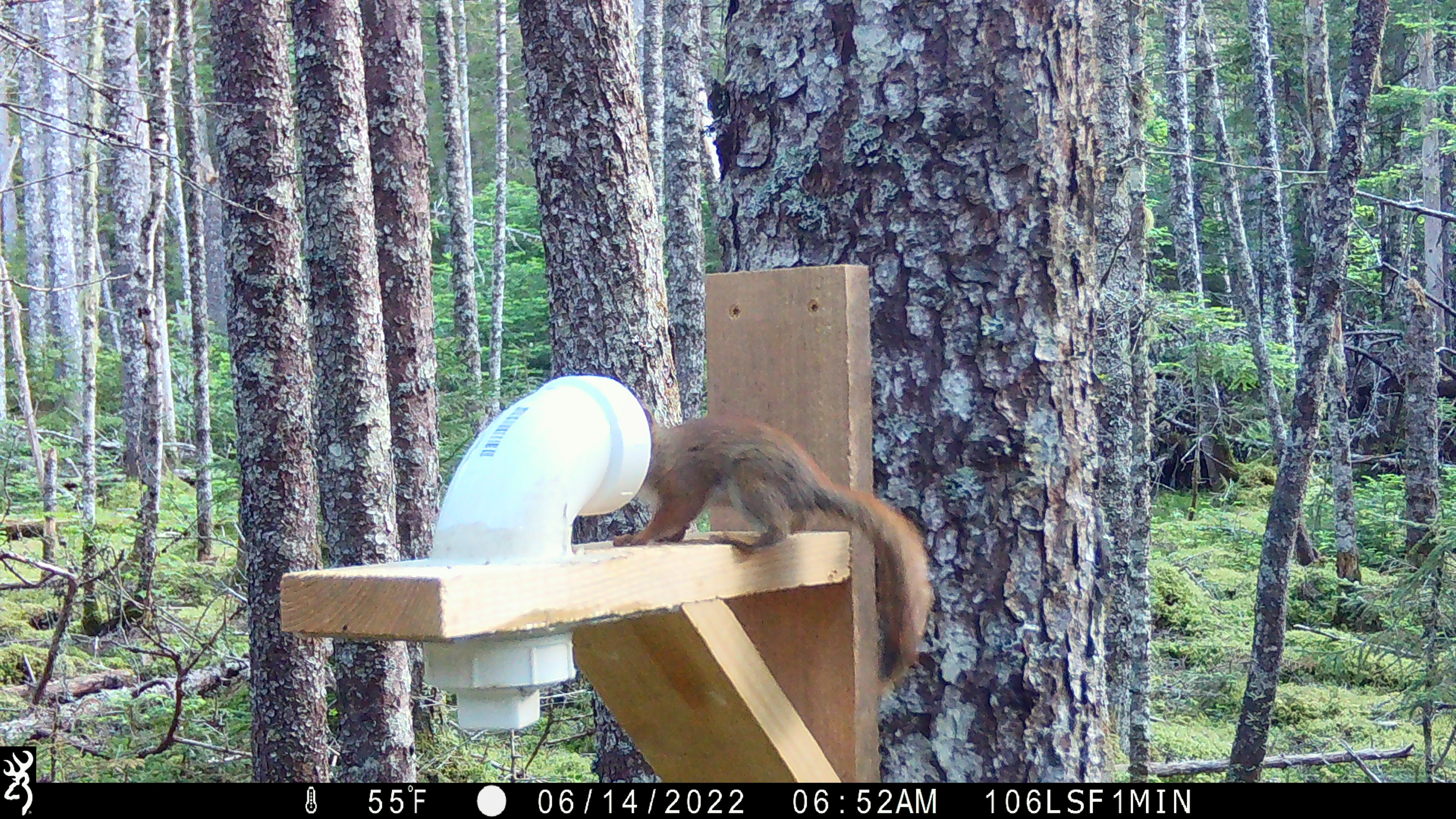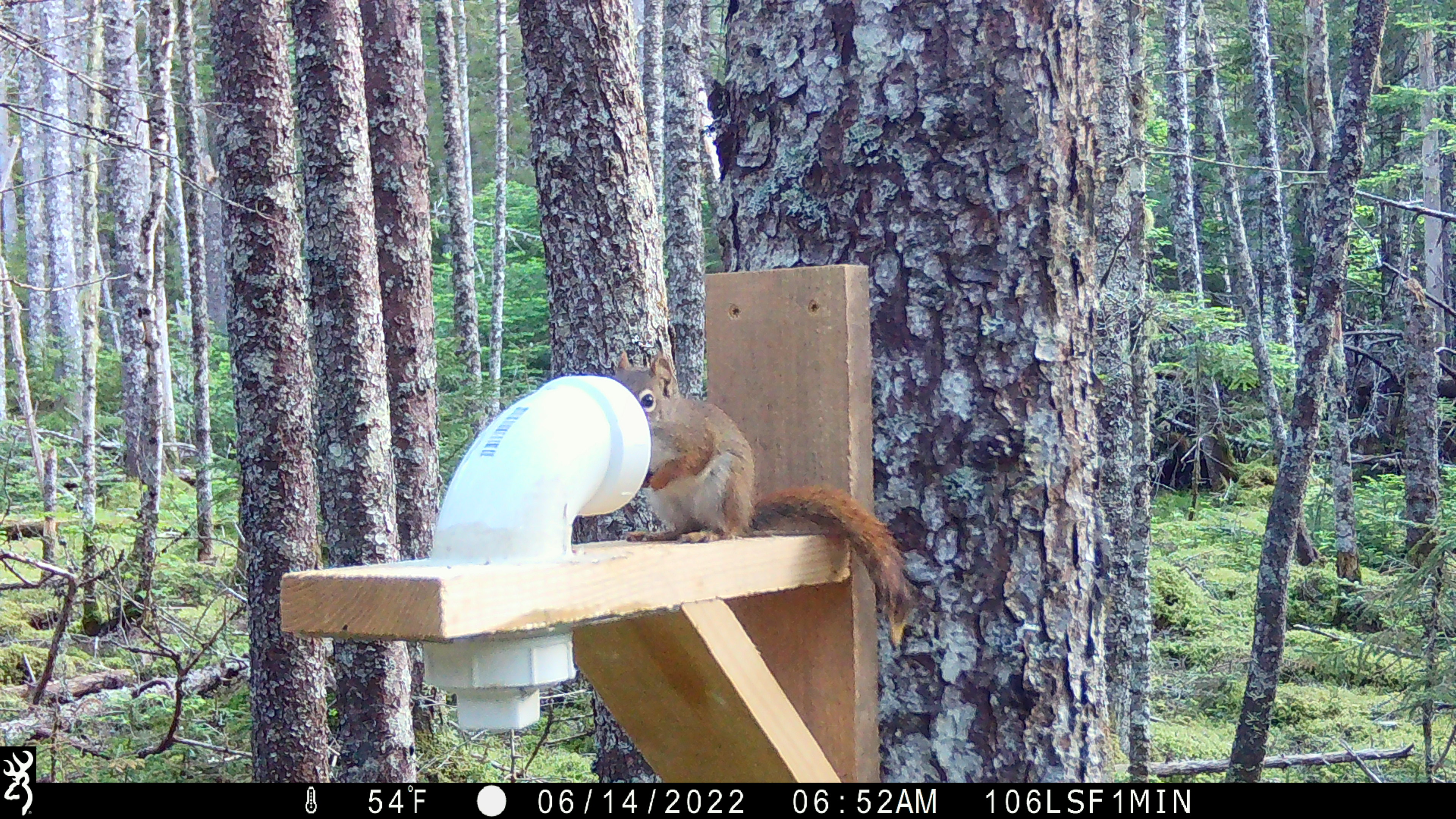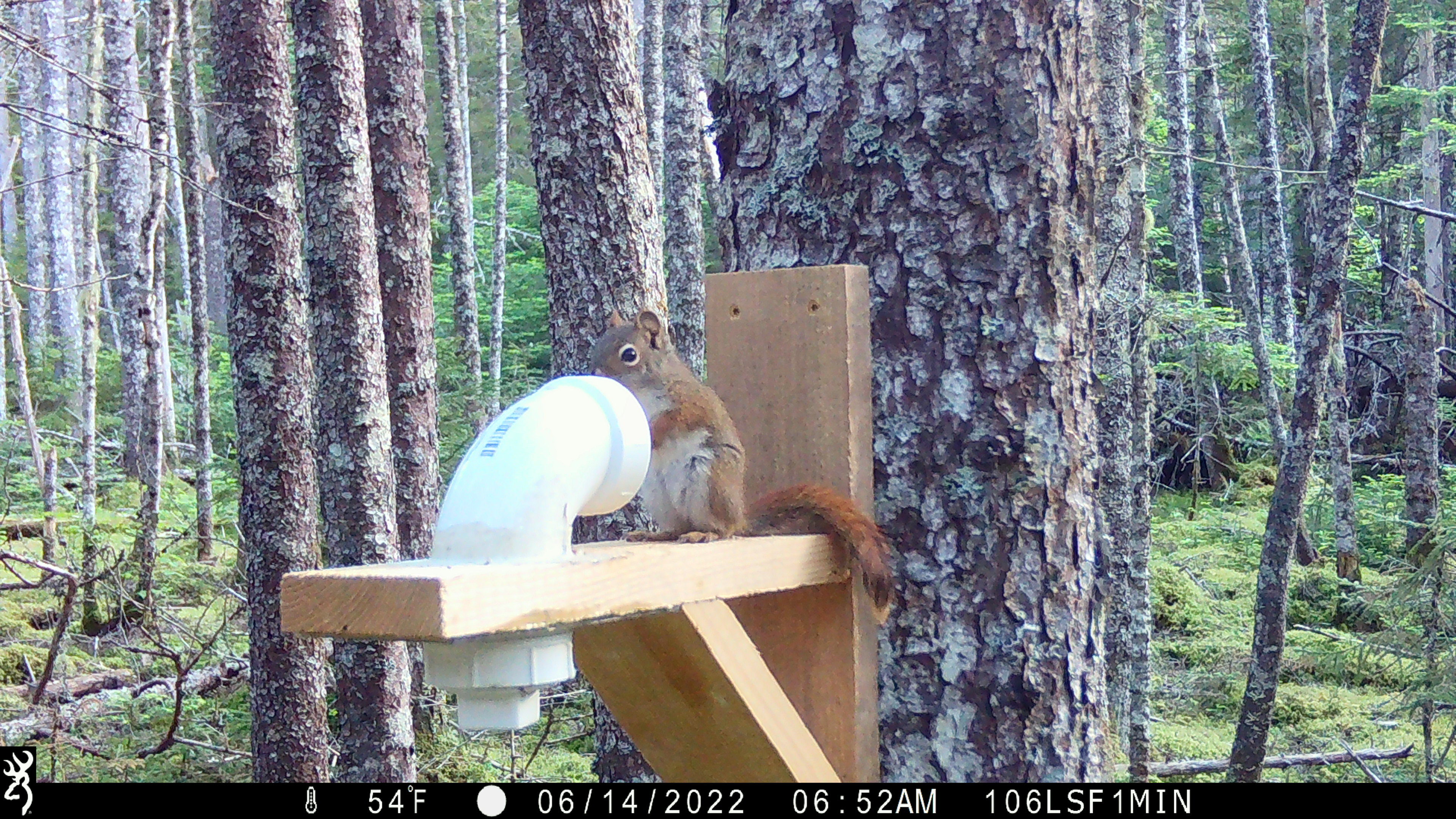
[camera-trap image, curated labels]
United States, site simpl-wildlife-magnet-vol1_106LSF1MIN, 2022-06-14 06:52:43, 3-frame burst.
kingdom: Animalia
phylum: Chordata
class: Mammalia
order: Rodentia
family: Sciuridae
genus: Tamiasciurus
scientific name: Tamiasciurus hudsonicus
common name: red squirrel